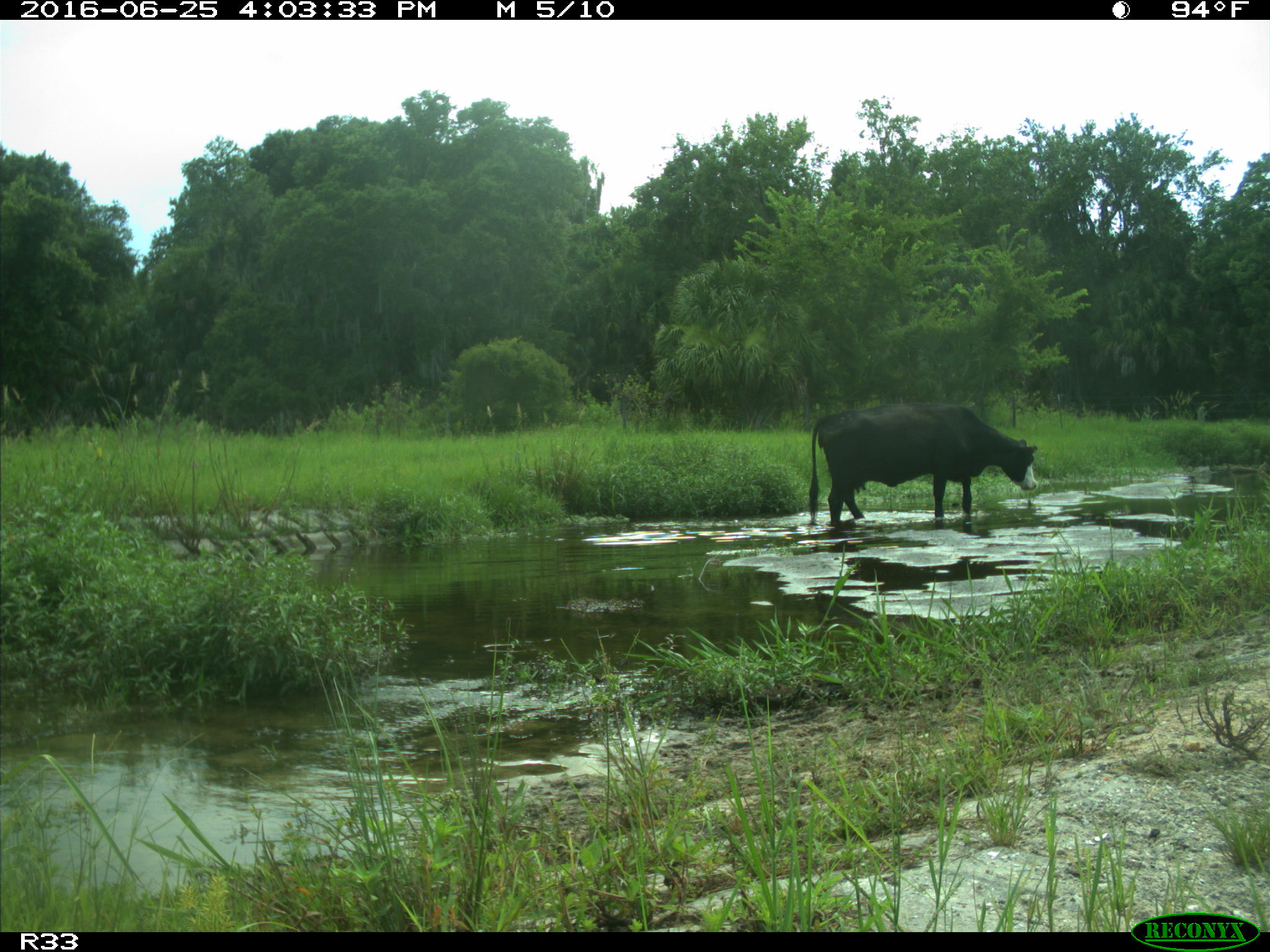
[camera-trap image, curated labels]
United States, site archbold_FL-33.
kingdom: Animalia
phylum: Chordata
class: Mammalia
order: Artiodactyla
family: Bovidae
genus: Bos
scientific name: Bos taurus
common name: domestic cow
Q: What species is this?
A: Bos taurus (domestic cow).